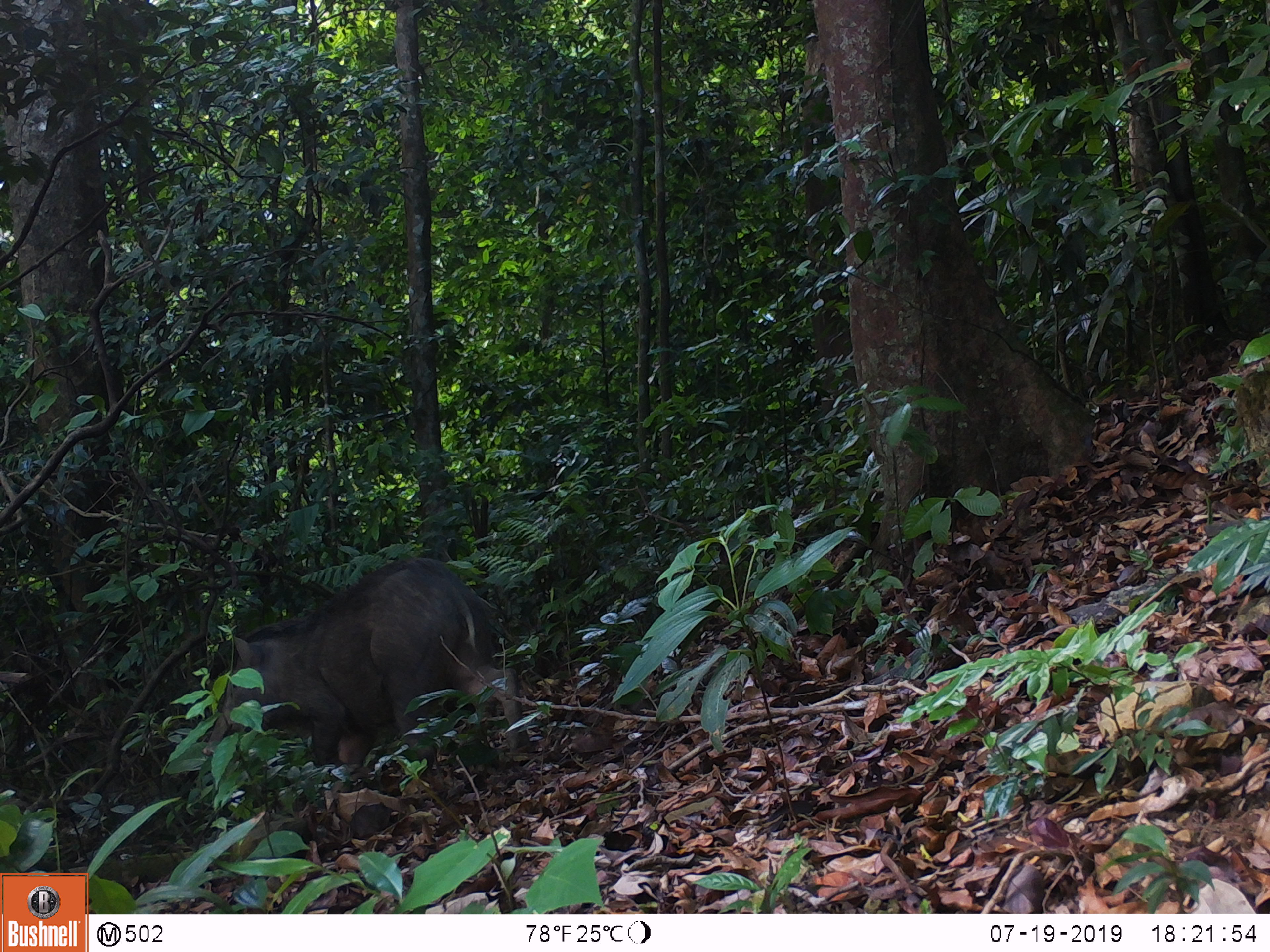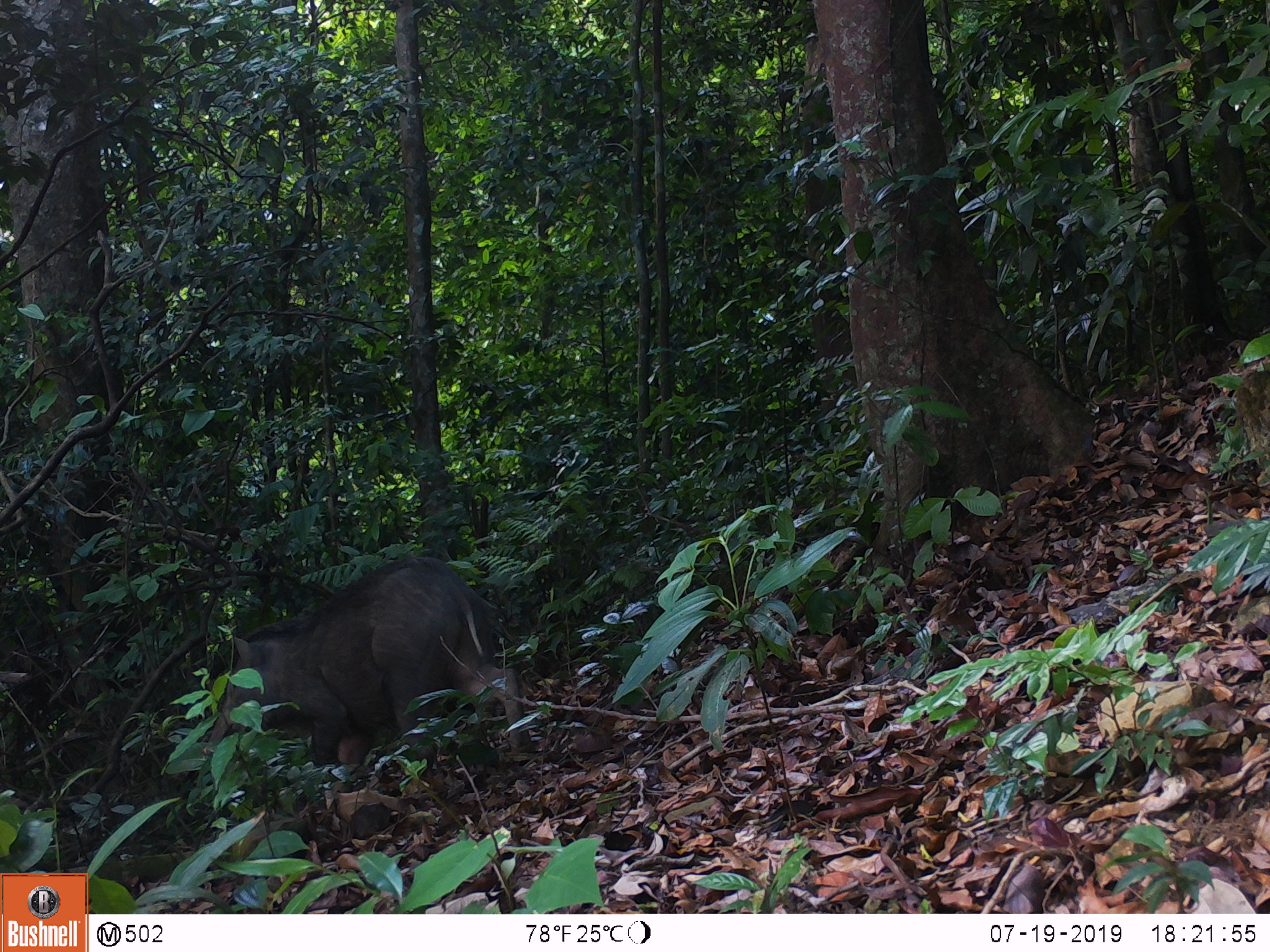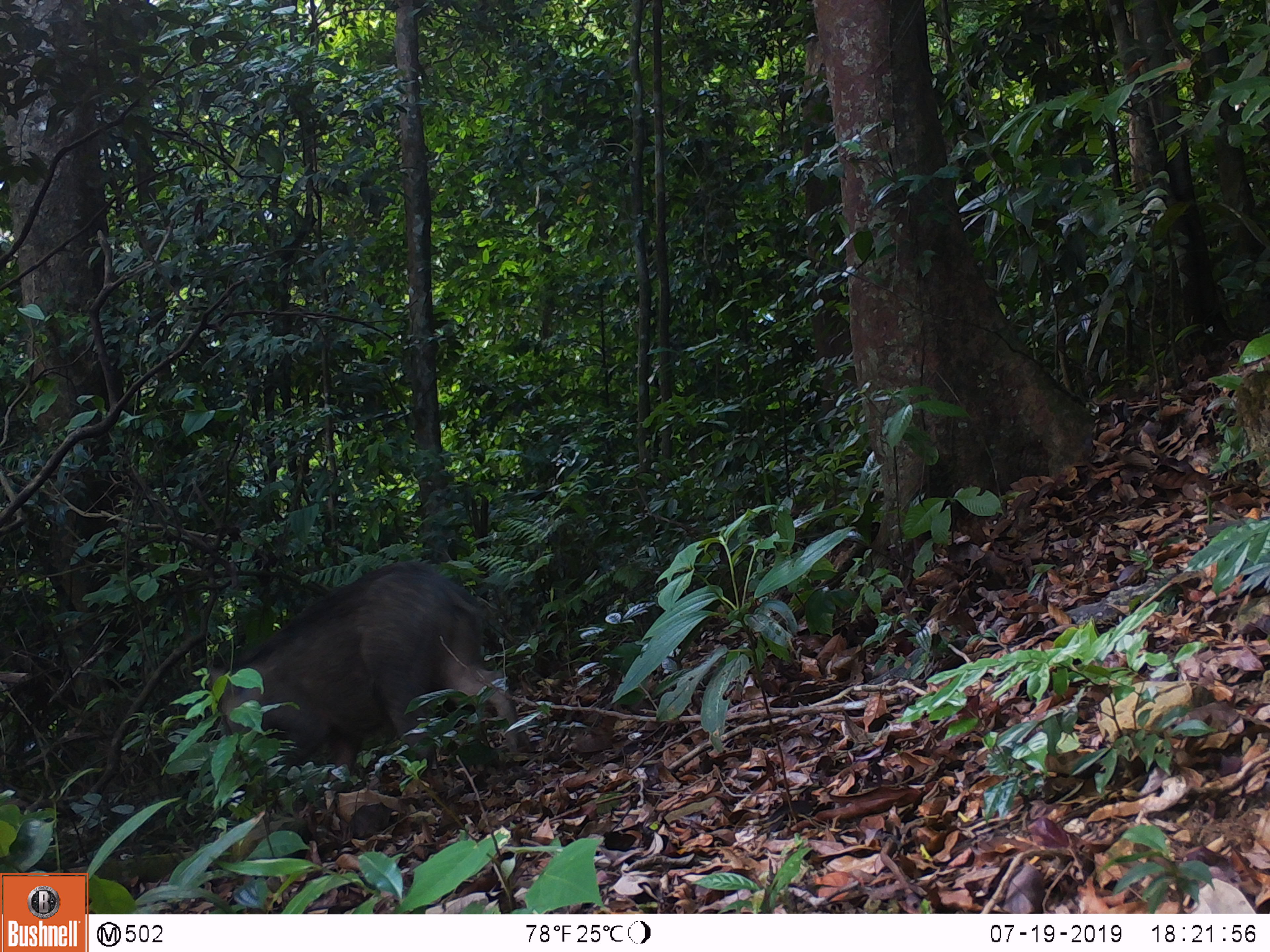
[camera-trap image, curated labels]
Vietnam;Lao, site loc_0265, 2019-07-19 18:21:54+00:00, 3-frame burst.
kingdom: Animalia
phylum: Chordata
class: Mammalia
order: Artiodactyla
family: Suidae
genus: Sus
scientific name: Sus scrofa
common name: eurasian wild pig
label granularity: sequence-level